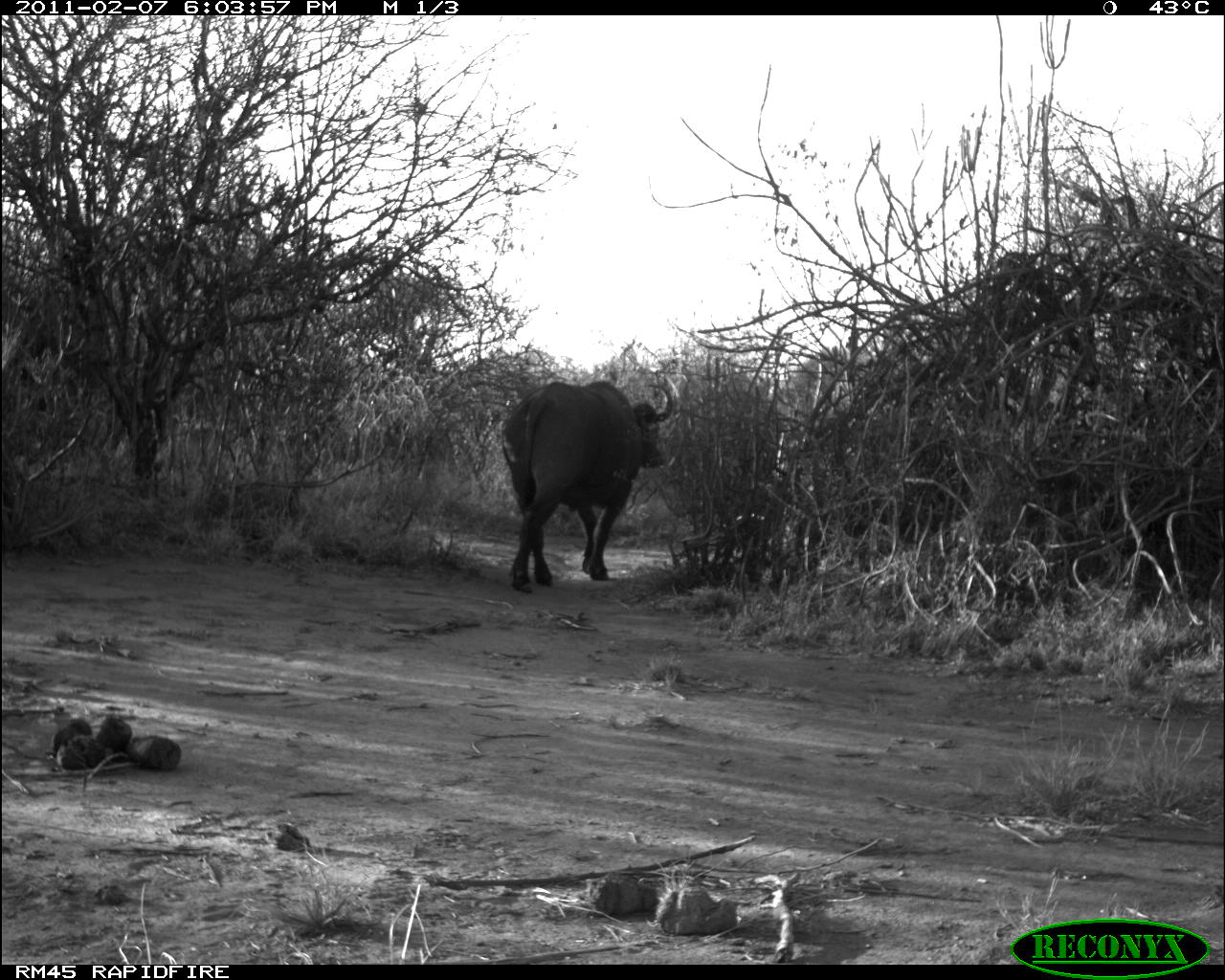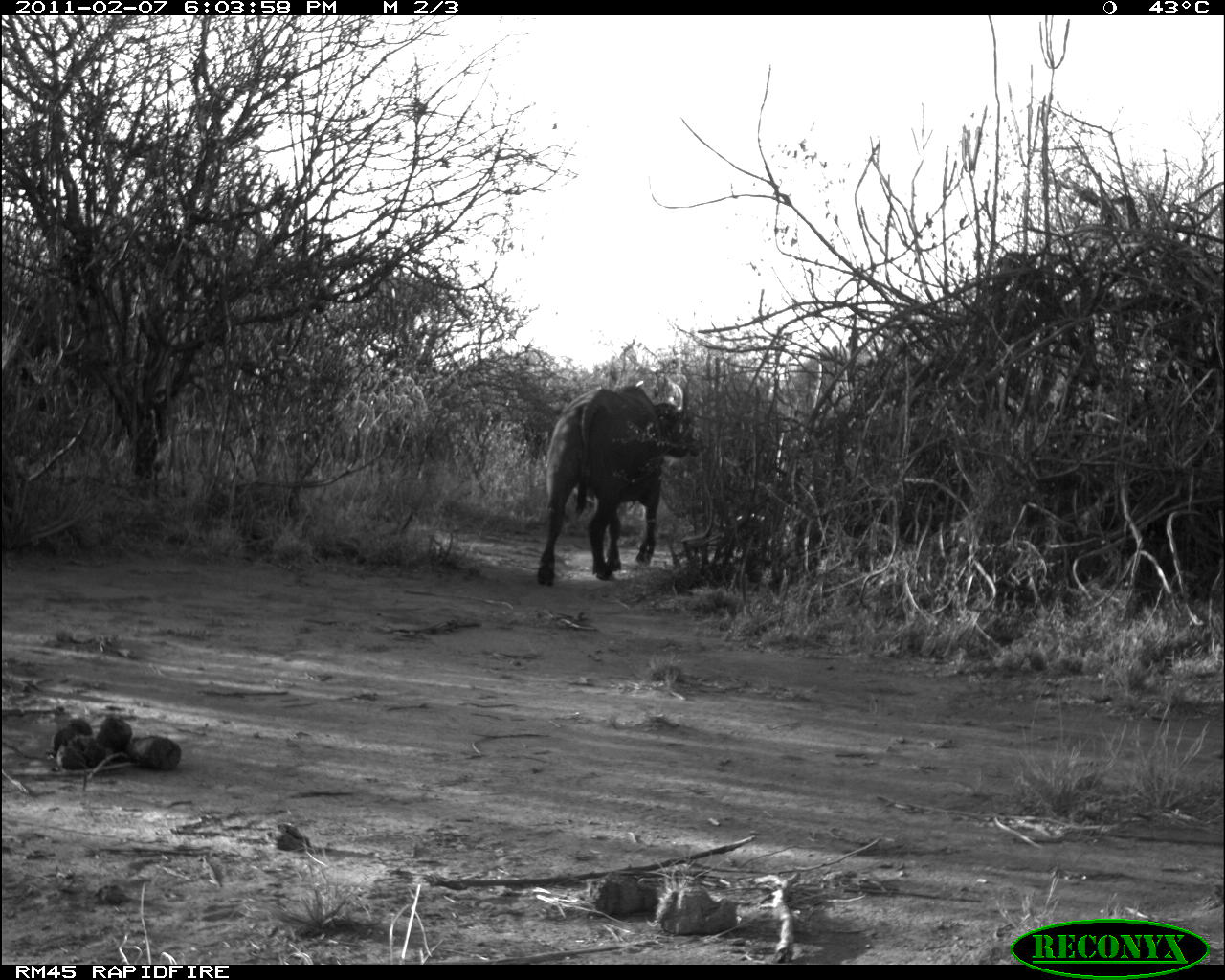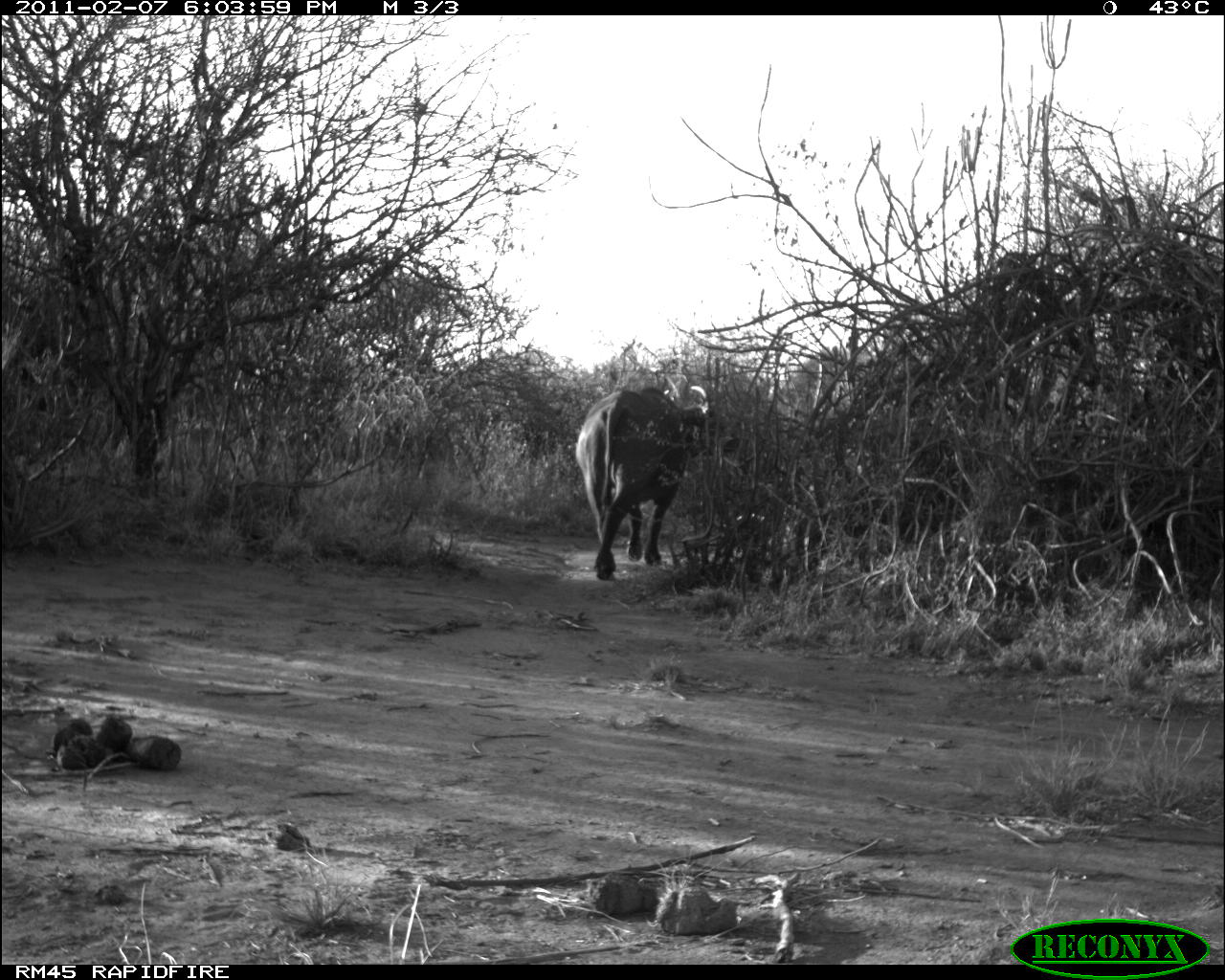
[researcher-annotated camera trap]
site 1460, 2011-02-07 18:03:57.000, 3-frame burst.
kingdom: Animalia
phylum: Chordata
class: Mammalia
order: Artiodactyla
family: Bovidae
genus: Syncerus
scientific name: Syncerus caffer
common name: african buffalo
Syncerus caffer (african buffalo), count 1.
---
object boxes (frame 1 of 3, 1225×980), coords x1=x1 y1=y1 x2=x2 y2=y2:
syncerus caffer: x1=498 y1=381 x2=676 y2=591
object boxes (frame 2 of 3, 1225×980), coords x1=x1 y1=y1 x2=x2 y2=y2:
syncerus caffer: x1=536 y1=378 x2=697 y2=586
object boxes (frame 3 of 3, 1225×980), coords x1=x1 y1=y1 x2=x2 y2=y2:
syncerus caffer: x1=573 y1=384 x2=710 y2=580